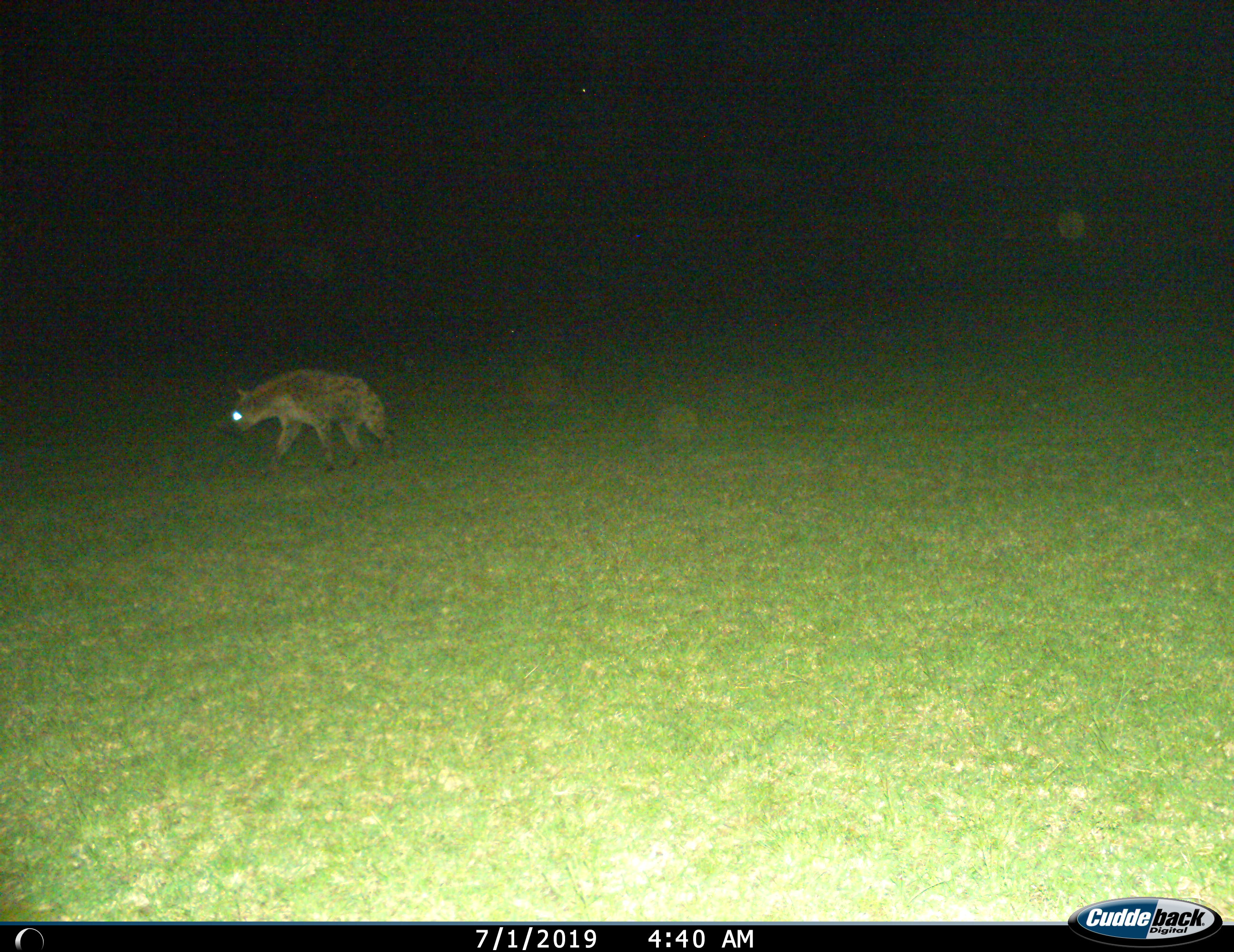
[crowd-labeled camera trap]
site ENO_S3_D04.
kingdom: Animalia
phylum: Chordata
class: Mammalia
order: Carnivora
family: Hyaenidae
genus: Crocuta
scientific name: Crocuta crocuta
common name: spotted hyena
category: hyenaspotted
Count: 1.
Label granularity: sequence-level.